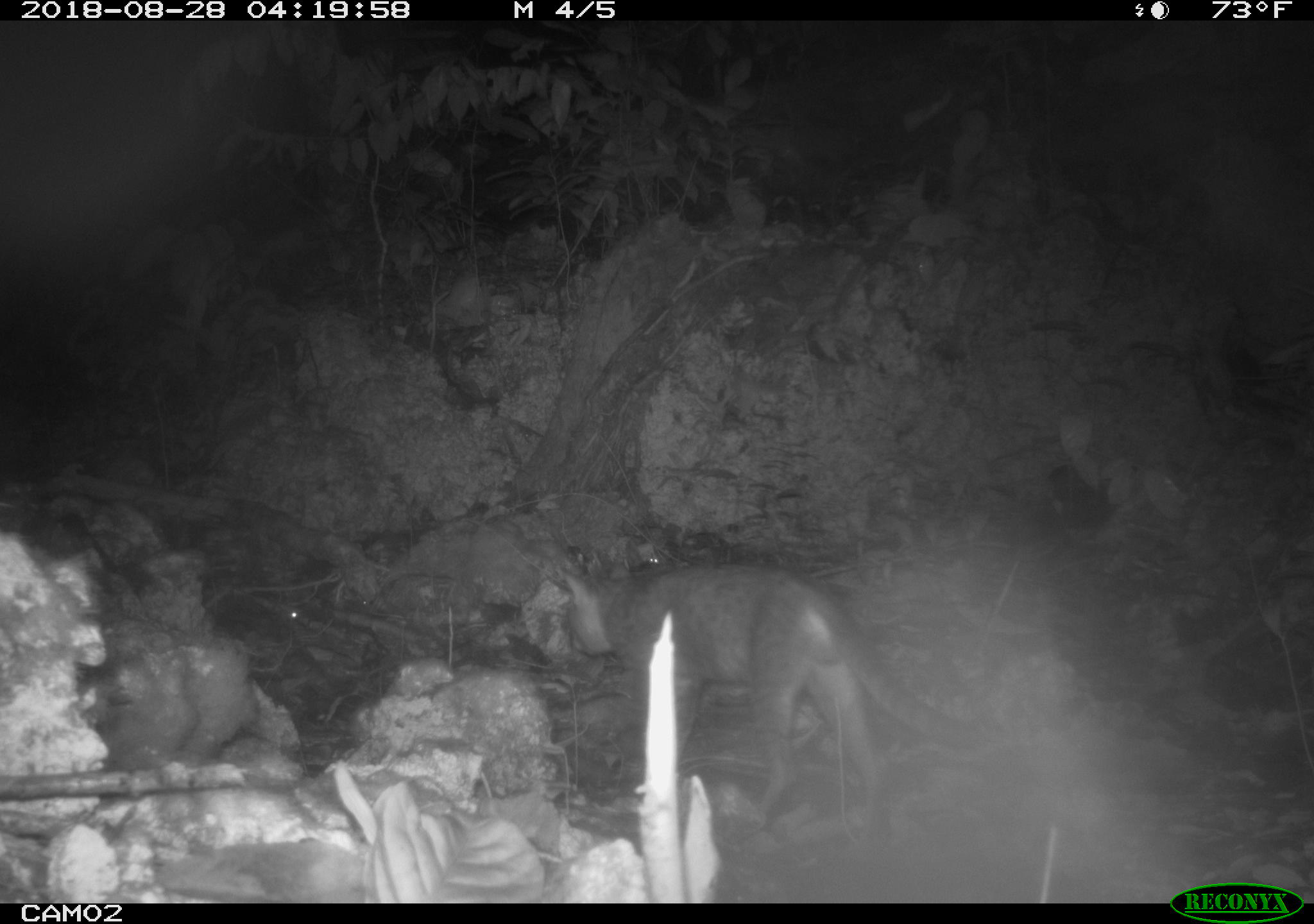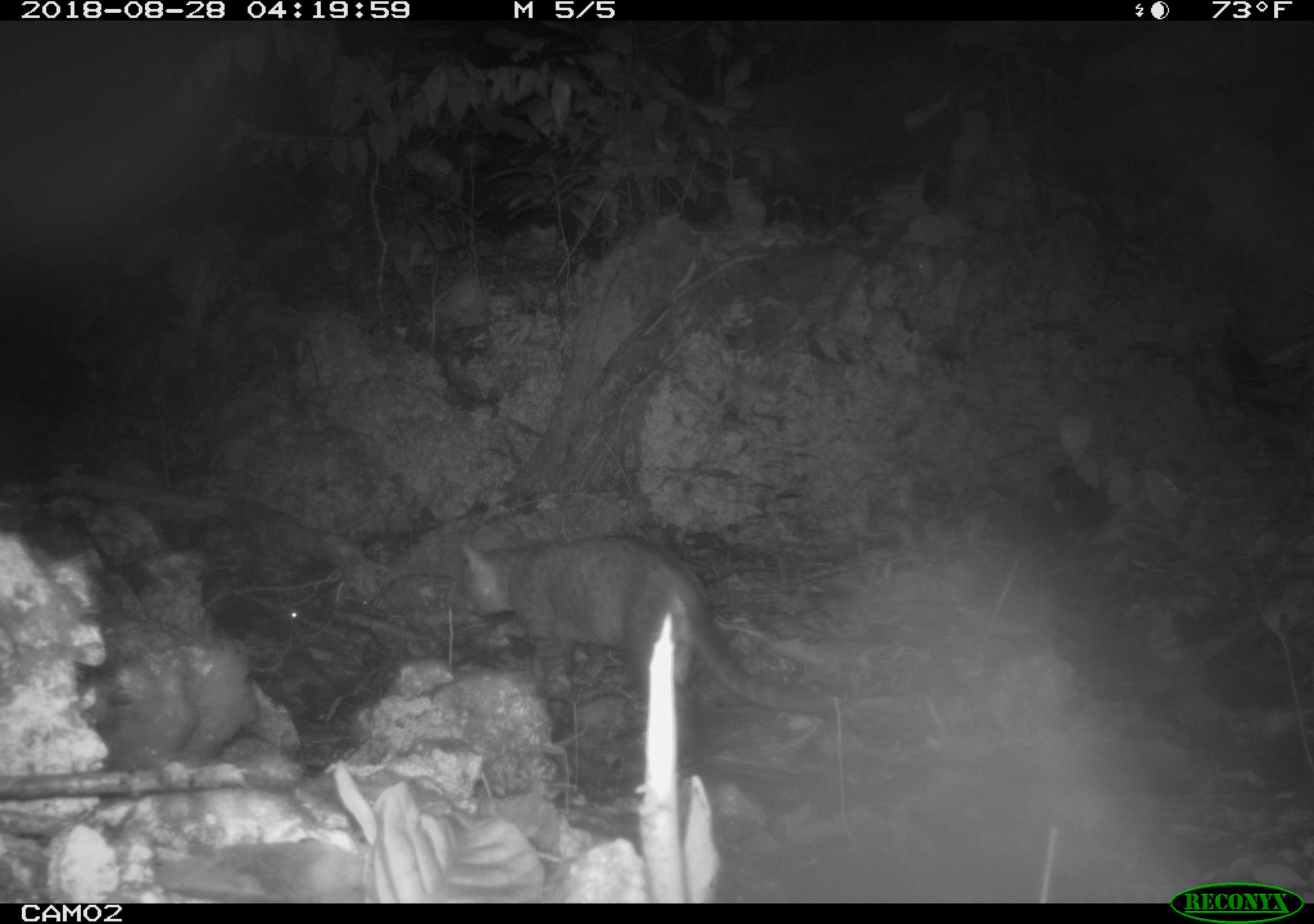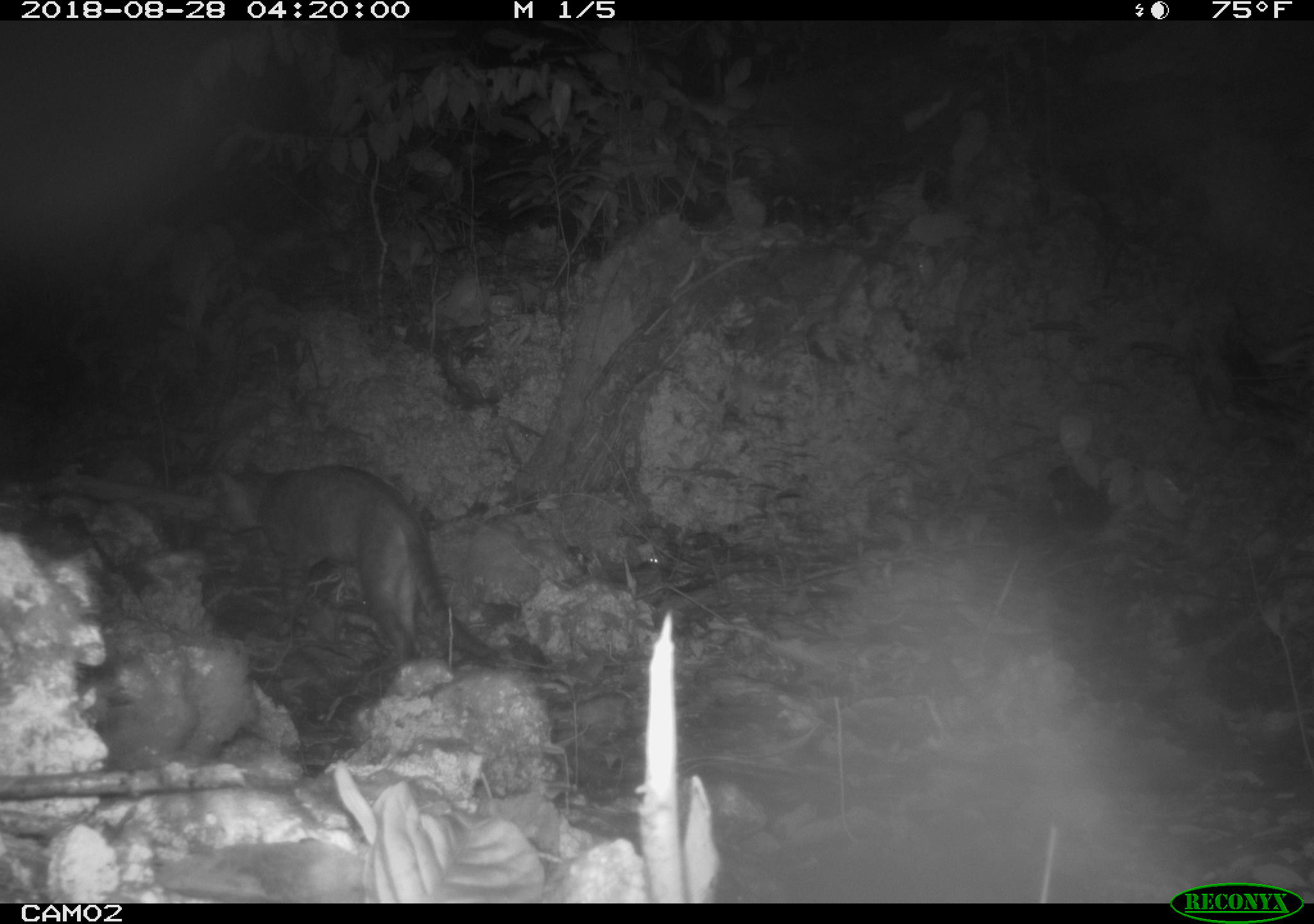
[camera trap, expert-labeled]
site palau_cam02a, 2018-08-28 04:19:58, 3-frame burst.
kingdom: Animalia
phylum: Chordata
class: Mammalia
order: Carnivora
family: Felidae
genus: Felis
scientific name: Felis catus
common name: cat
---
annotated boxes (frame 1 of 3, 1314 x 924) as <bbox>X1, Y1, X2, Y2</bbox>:
cat: <bbox>547, 544, 989, 849</bbox>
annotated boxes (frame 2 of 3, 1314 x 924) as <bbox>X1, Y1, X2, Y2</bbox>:
cat: <bbox>445, 534, 837, 741</bbox>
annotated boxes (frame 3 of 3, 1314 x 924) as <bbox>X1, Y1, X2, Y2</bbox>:
cat: <bbox>203, 459, 503, 678</bbox>